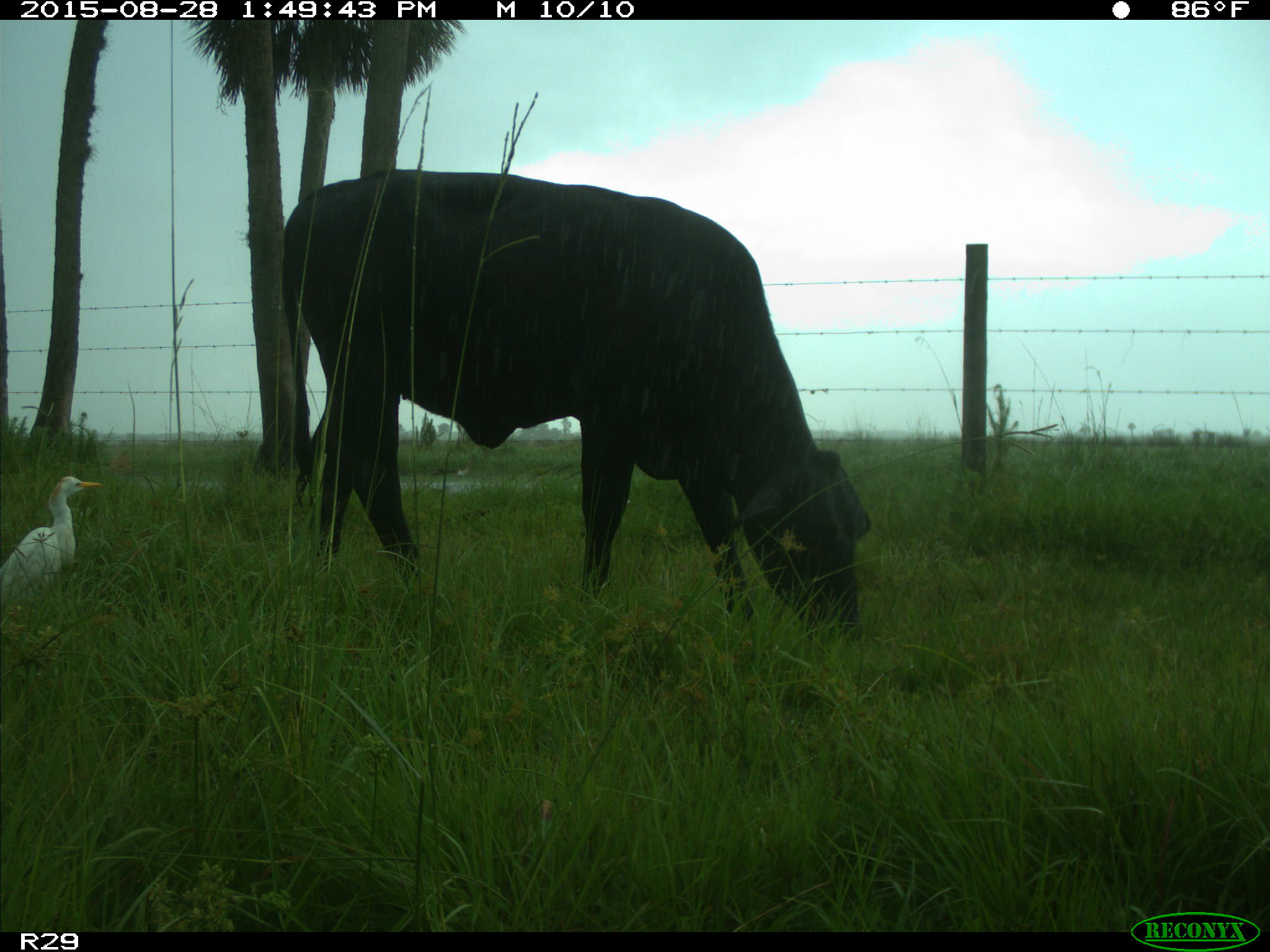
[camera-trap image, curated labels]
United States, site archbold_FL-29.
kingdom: Animalia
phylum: Chordata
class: Mammalia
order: Artiodactyla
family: Bovidae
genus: Bos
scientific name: Bos taurus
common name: domestic cow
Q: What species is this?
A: Bos taurus (domestic cow).